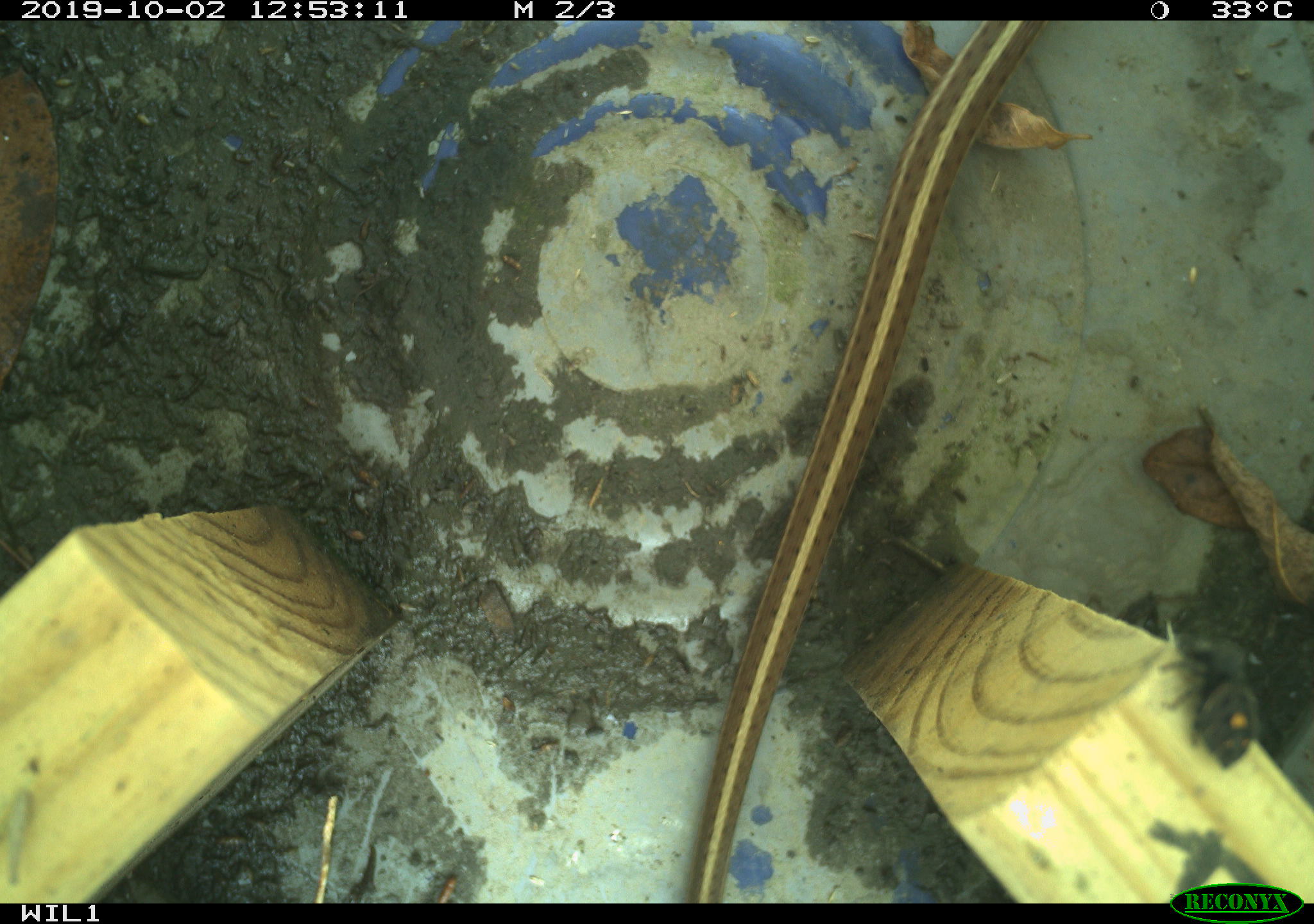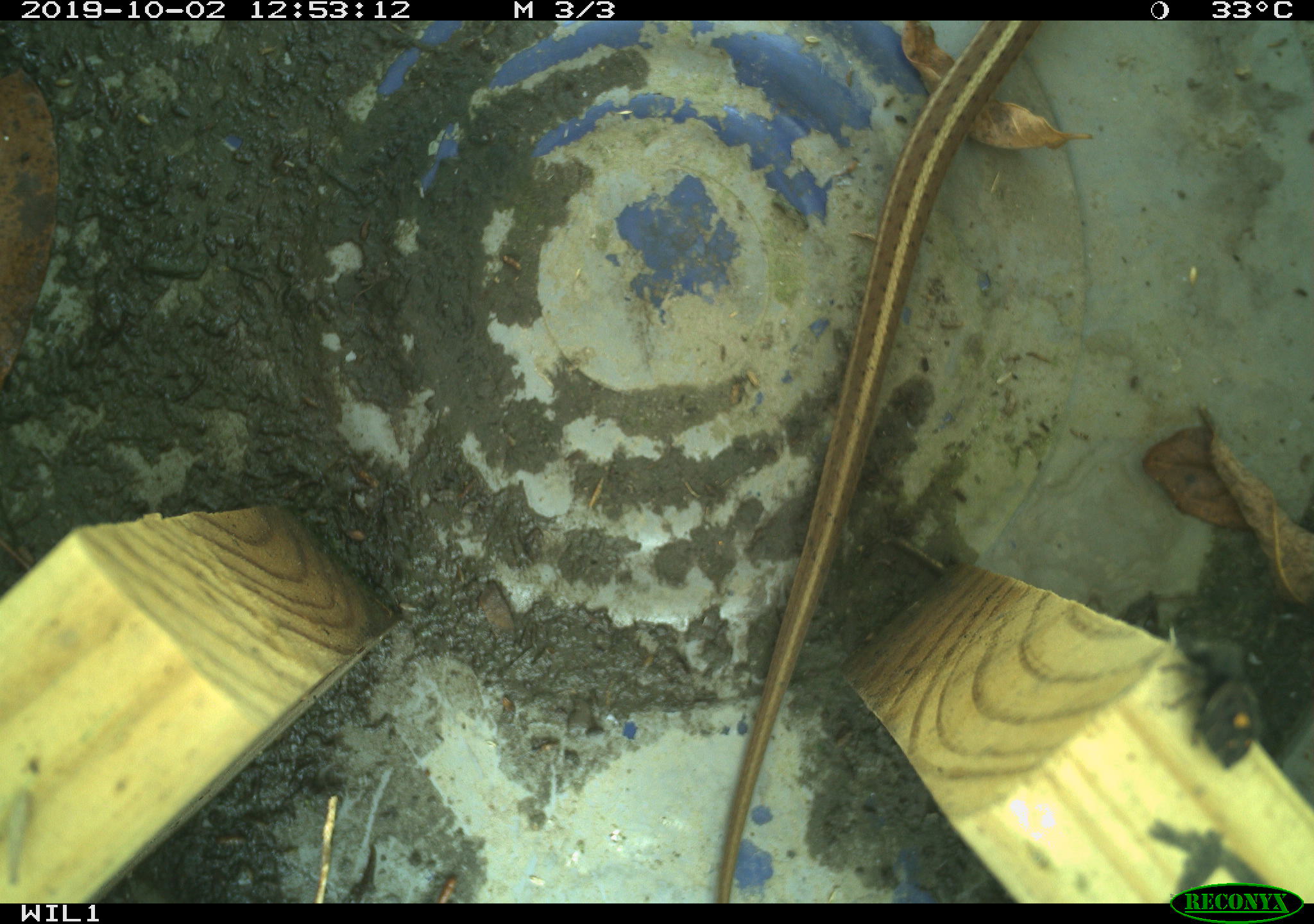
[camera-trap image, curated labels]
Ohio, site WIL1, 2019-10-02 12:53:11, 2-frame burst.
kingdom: Animalia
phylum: Chordata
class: Reptilia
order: Squamata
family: Colubridae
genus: Thamnophis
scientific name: Thamnophis sirtalis sirtalis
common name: eastern gartersnake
Eastern gartersnake (Thamnophis sirtalis sirtalis).